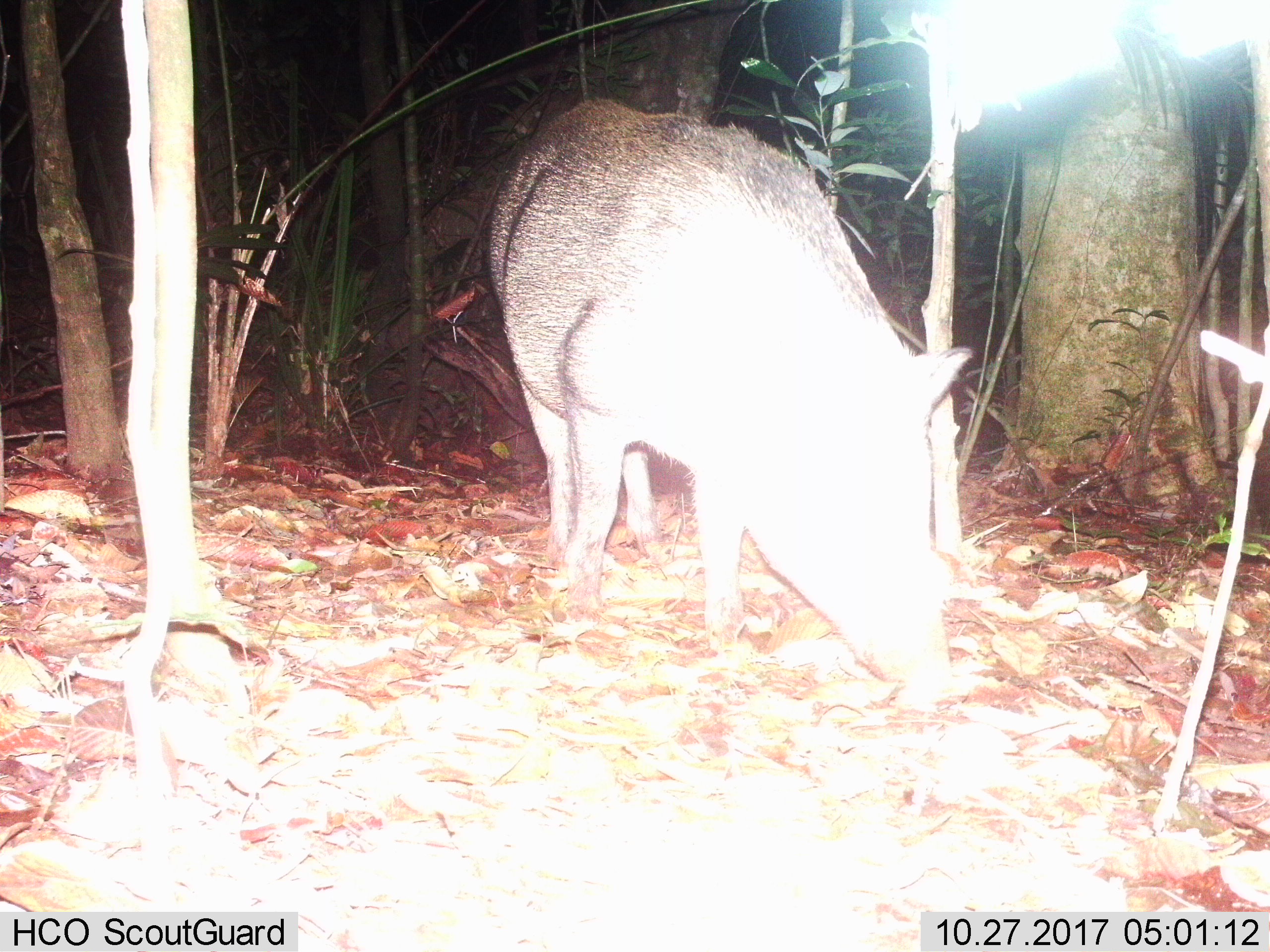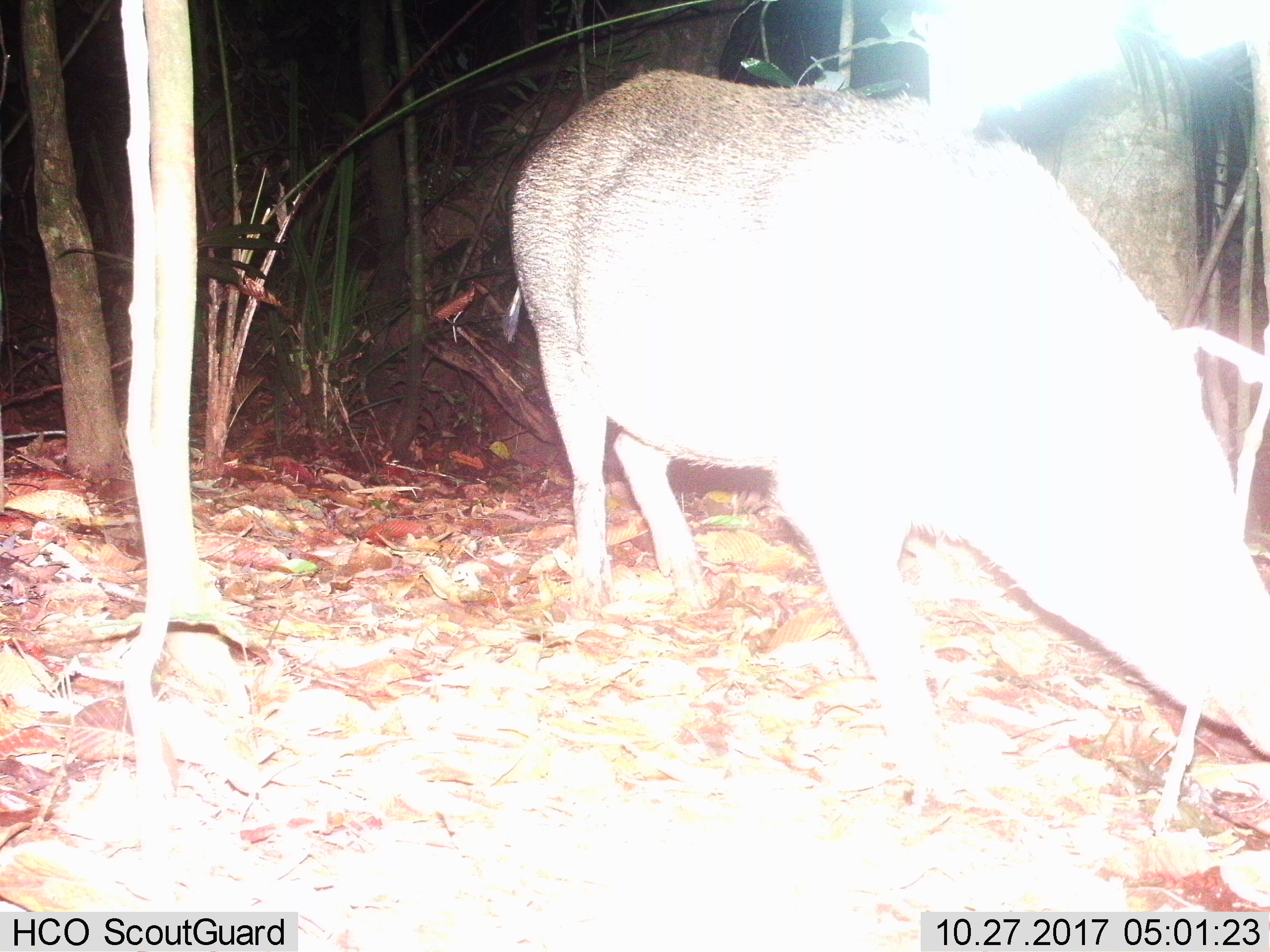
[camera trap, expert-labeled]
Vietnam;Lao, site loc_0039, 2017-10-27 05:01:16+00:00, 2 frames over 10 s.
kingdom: Animalia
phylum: Chordata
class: Mammalia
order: Artiodactyla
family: Suidae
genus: Sus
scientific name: Sus scrofa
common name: eurasian wild pig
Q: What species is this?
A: Eurasian wild pig (Sus scrofa).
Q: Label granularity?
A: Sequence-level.